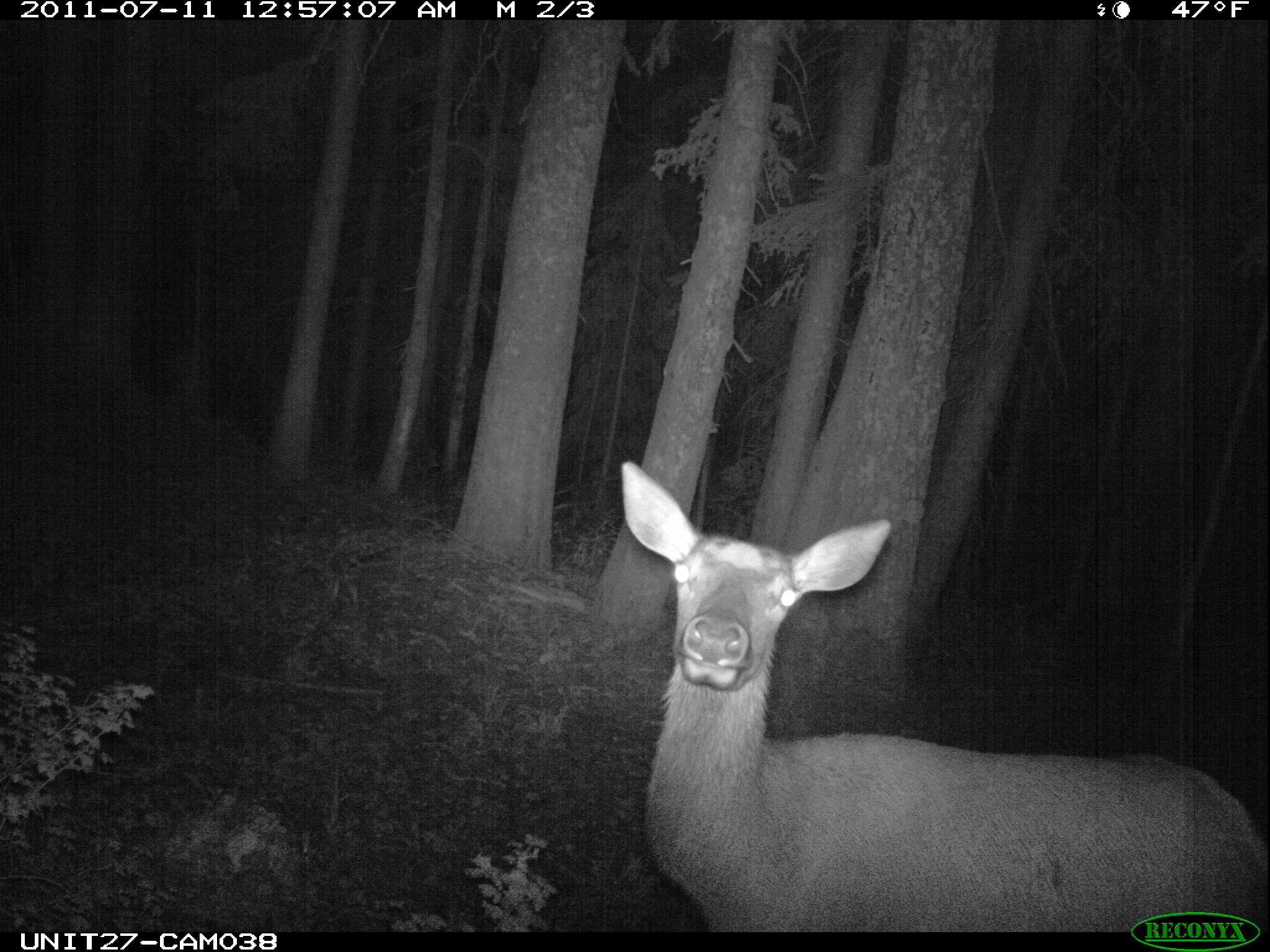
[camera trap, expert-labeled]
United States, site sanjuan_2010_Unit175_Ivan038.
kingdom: Animalia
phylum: Chordata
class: Mammalia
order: Artiodactyla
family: Cervidae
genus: Cervus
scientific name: Cervus elaphus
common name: red deer